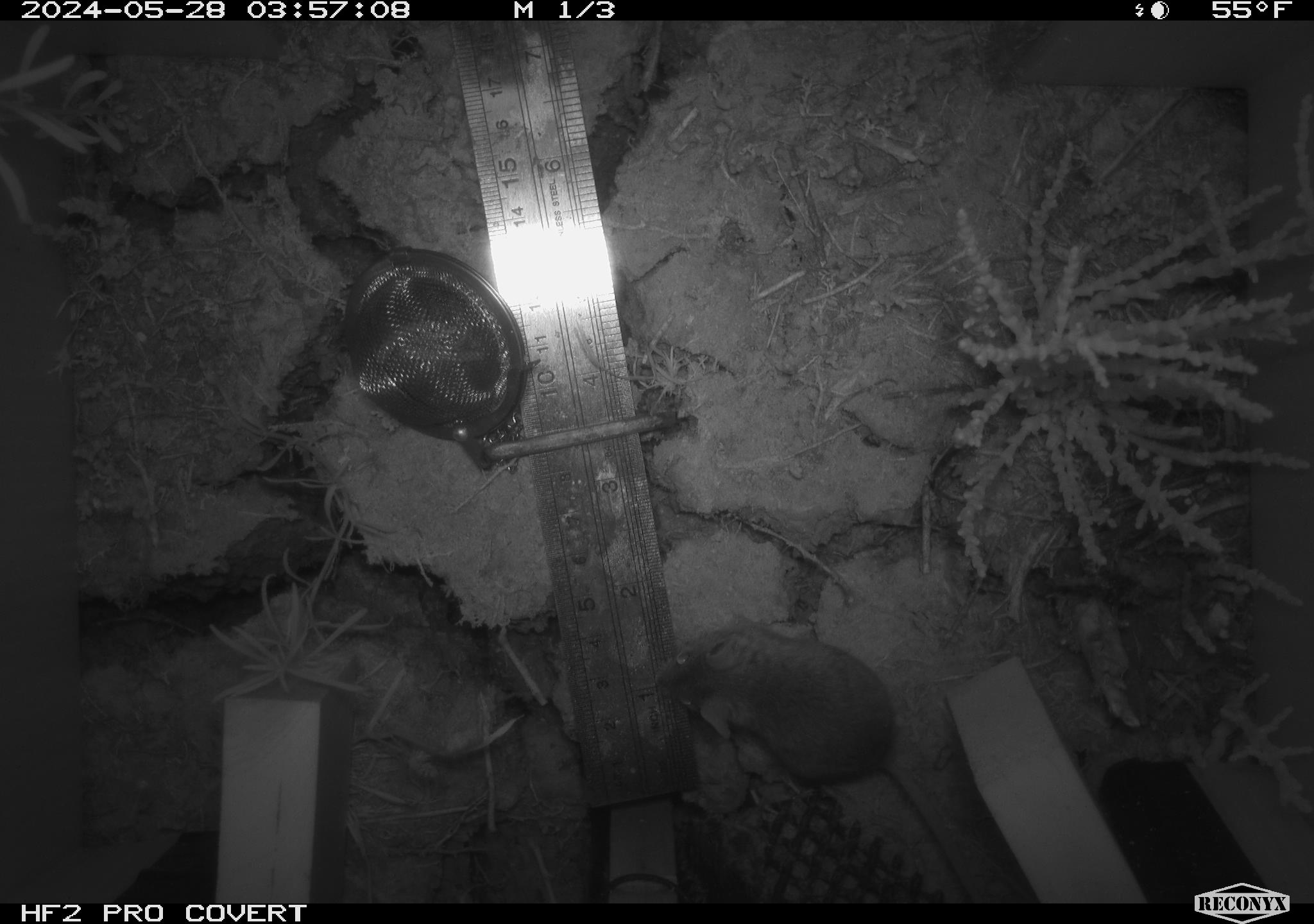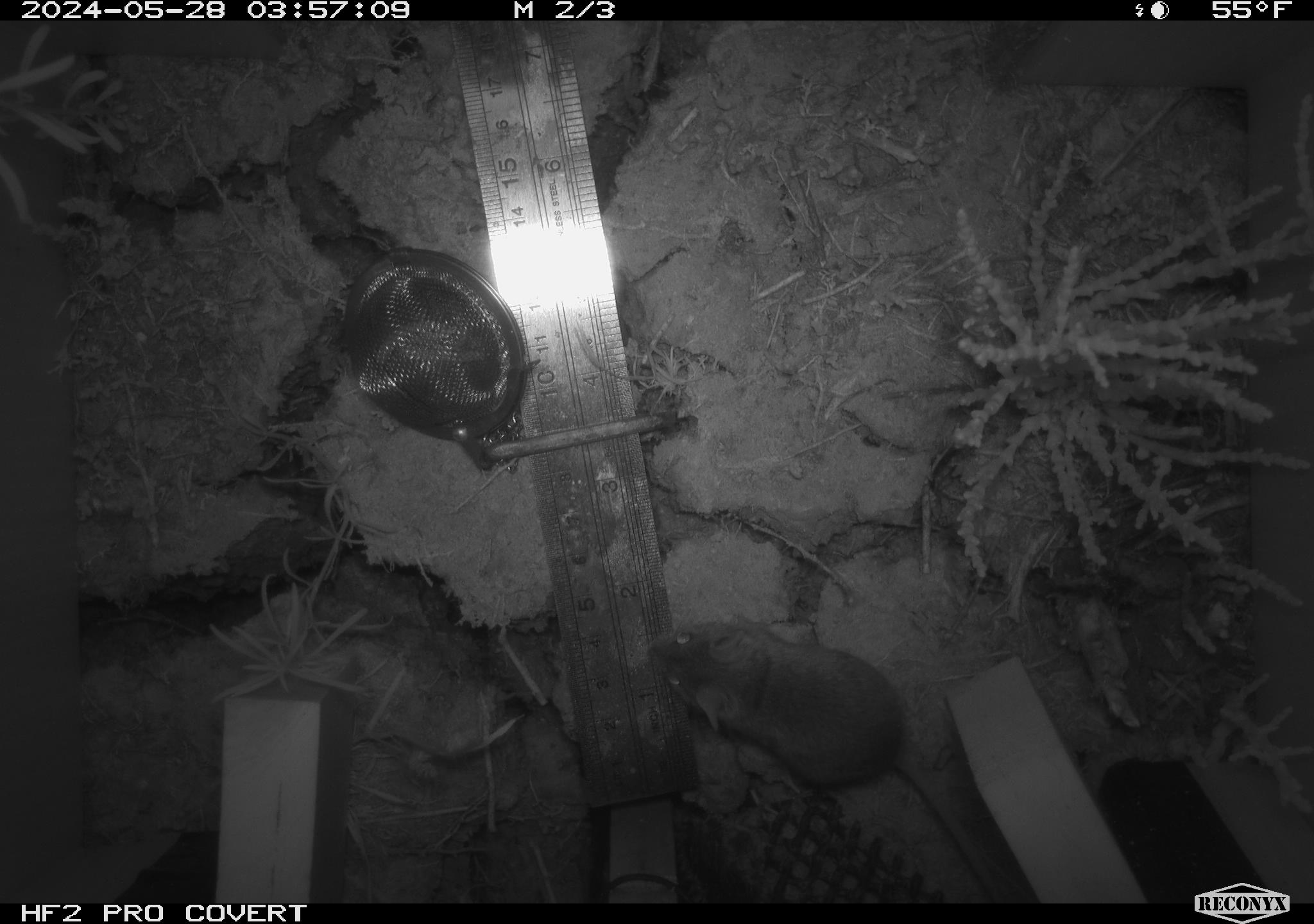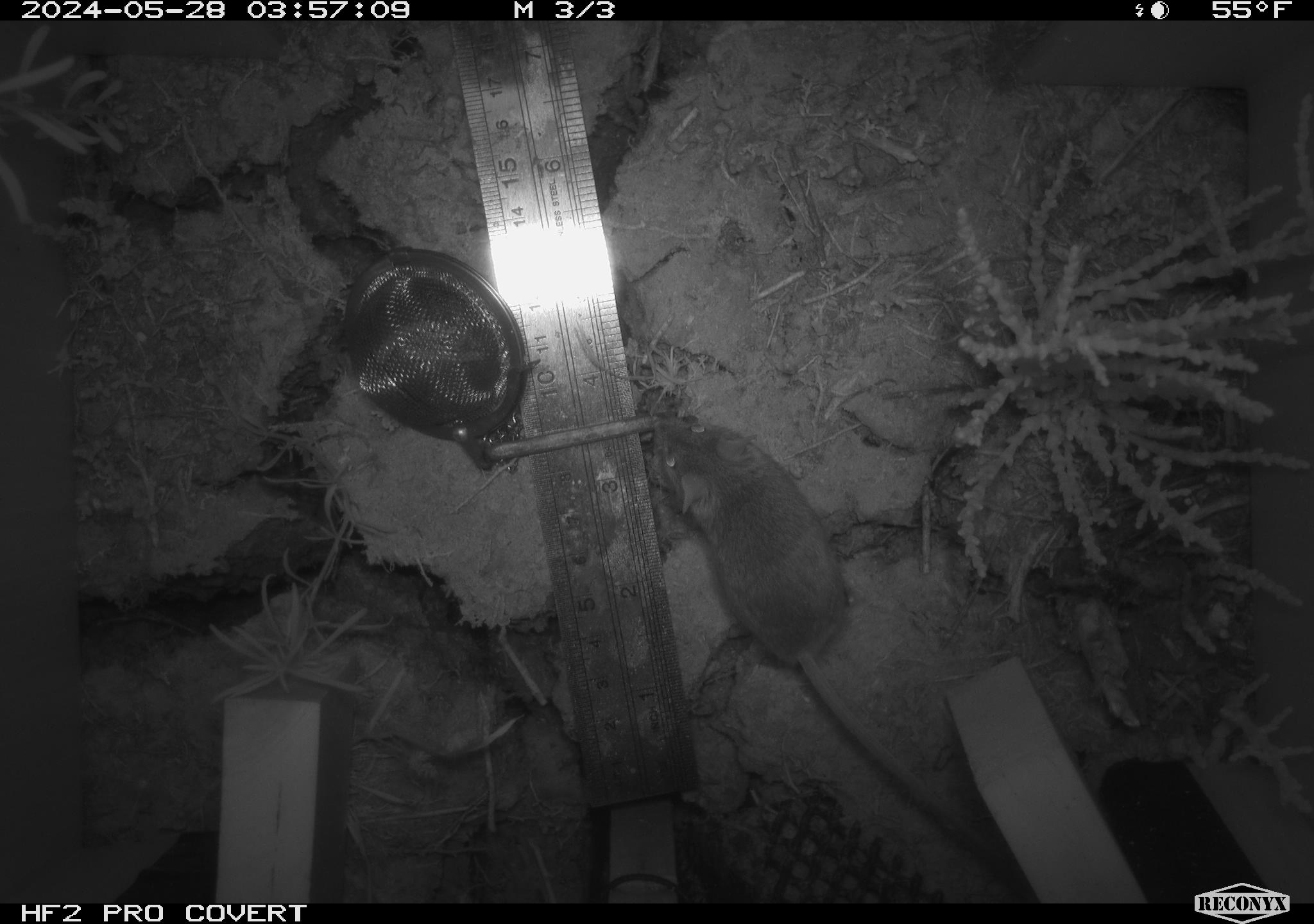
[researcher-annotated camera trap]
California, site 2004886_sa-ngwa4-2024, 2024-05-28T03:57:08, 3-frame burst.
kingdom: Animalia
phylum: Chordata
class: Mammalia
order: Rodentia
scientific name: Rodentia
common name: mouse species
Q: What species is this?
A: Mouse species (Rodentia).